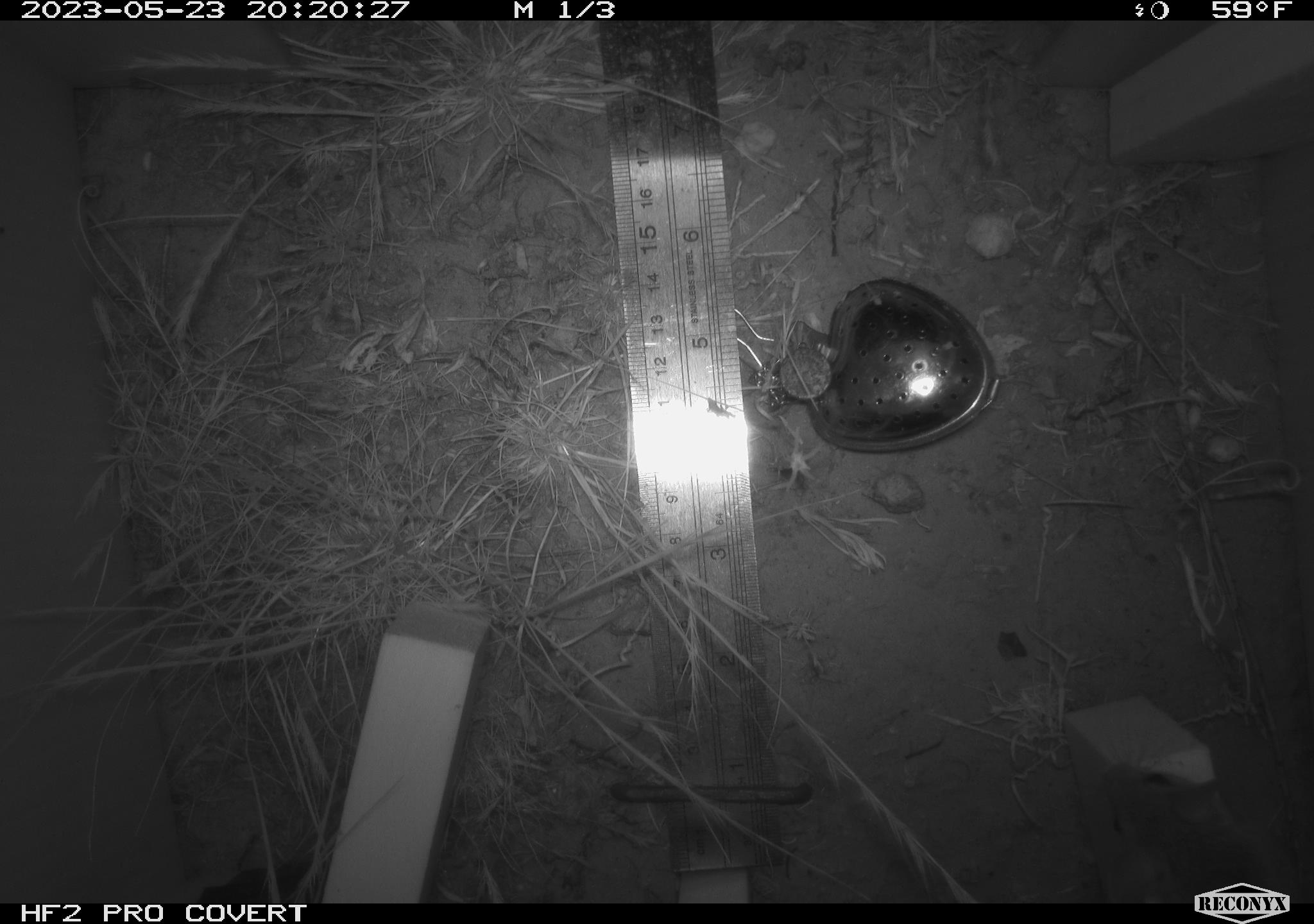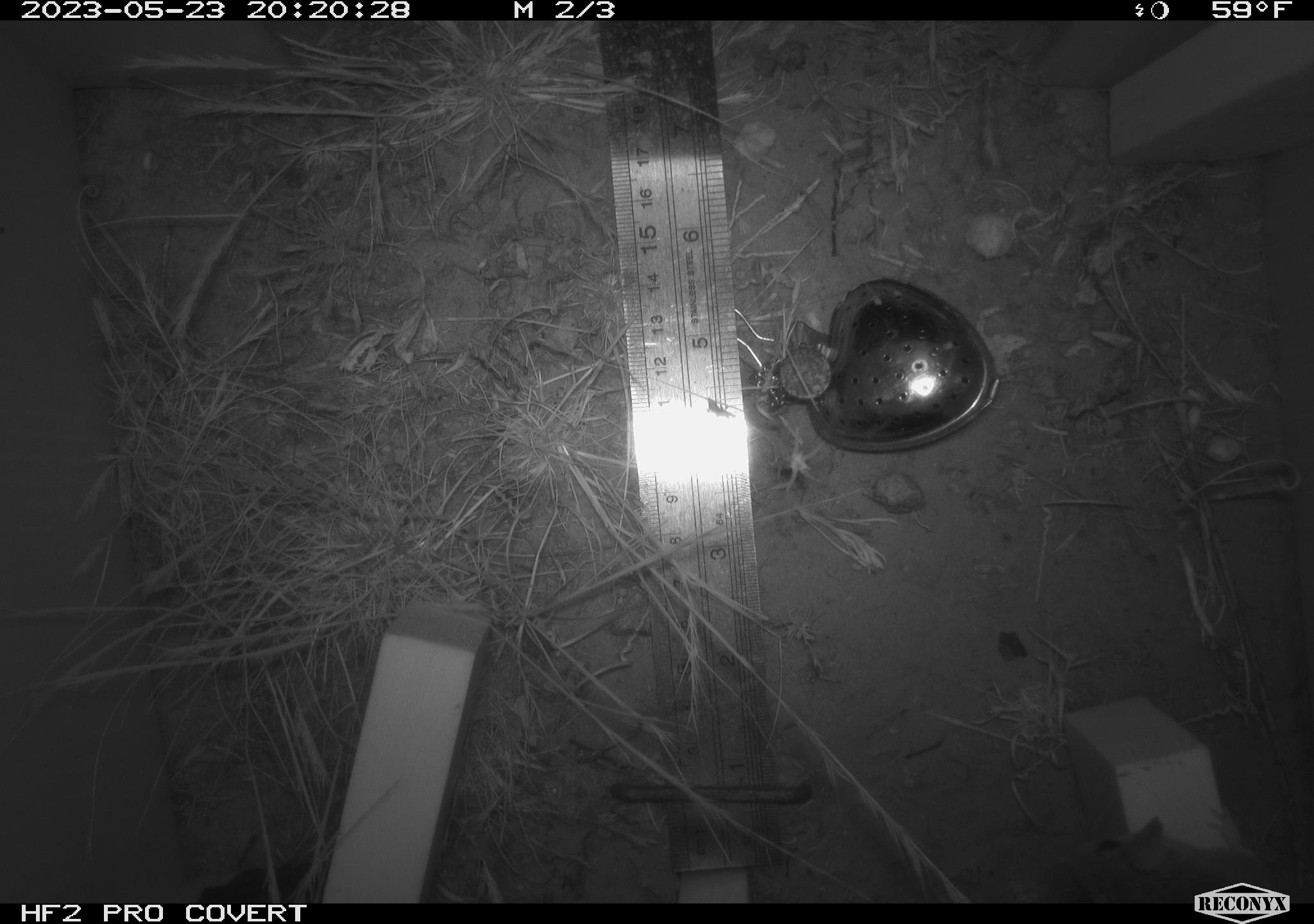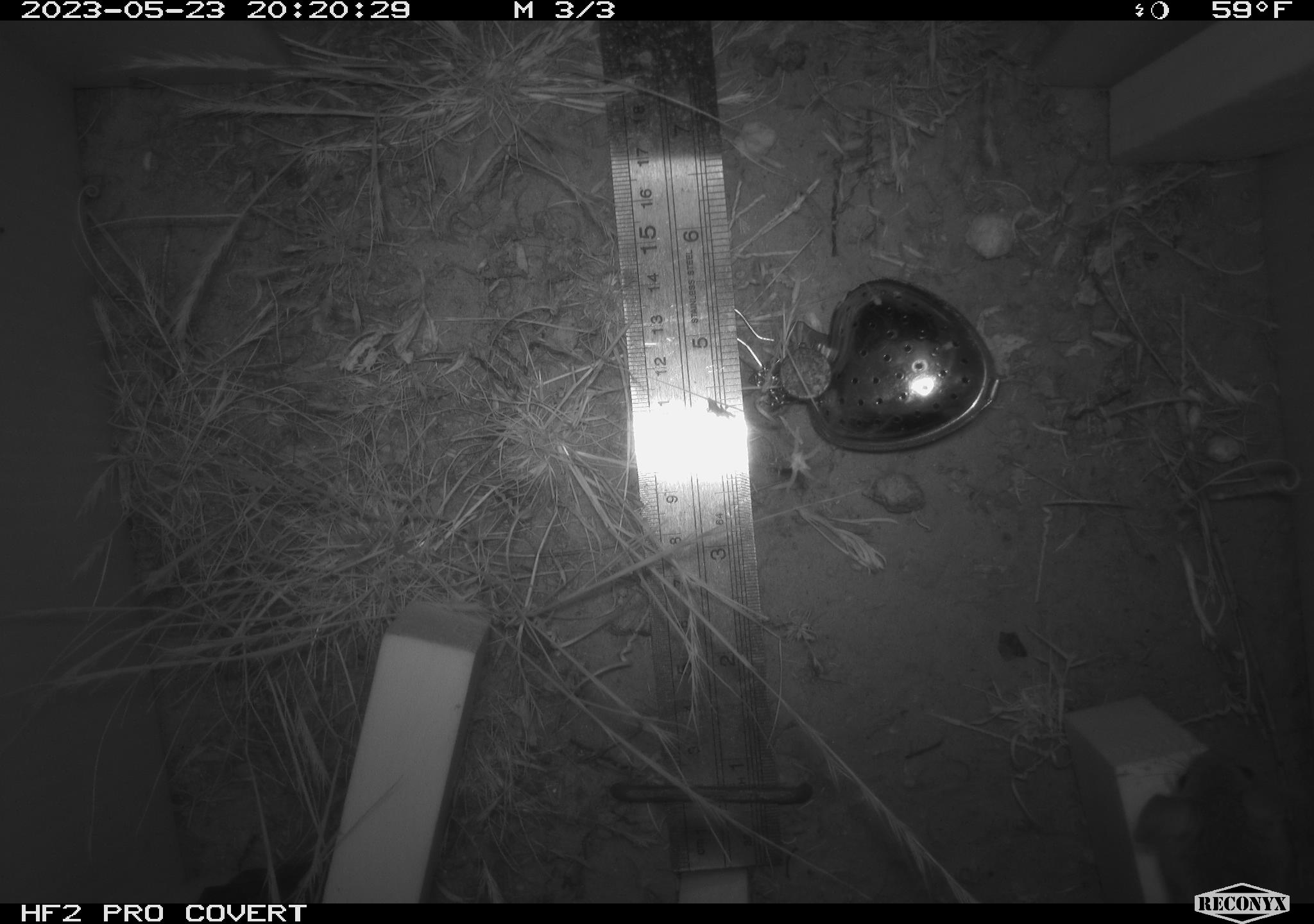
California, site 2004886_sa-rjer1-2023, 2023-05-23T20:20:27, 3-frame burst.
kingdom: Animalia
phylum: Chordata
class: Mammalia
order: Rodentia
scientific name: Rodentia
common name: mouse species